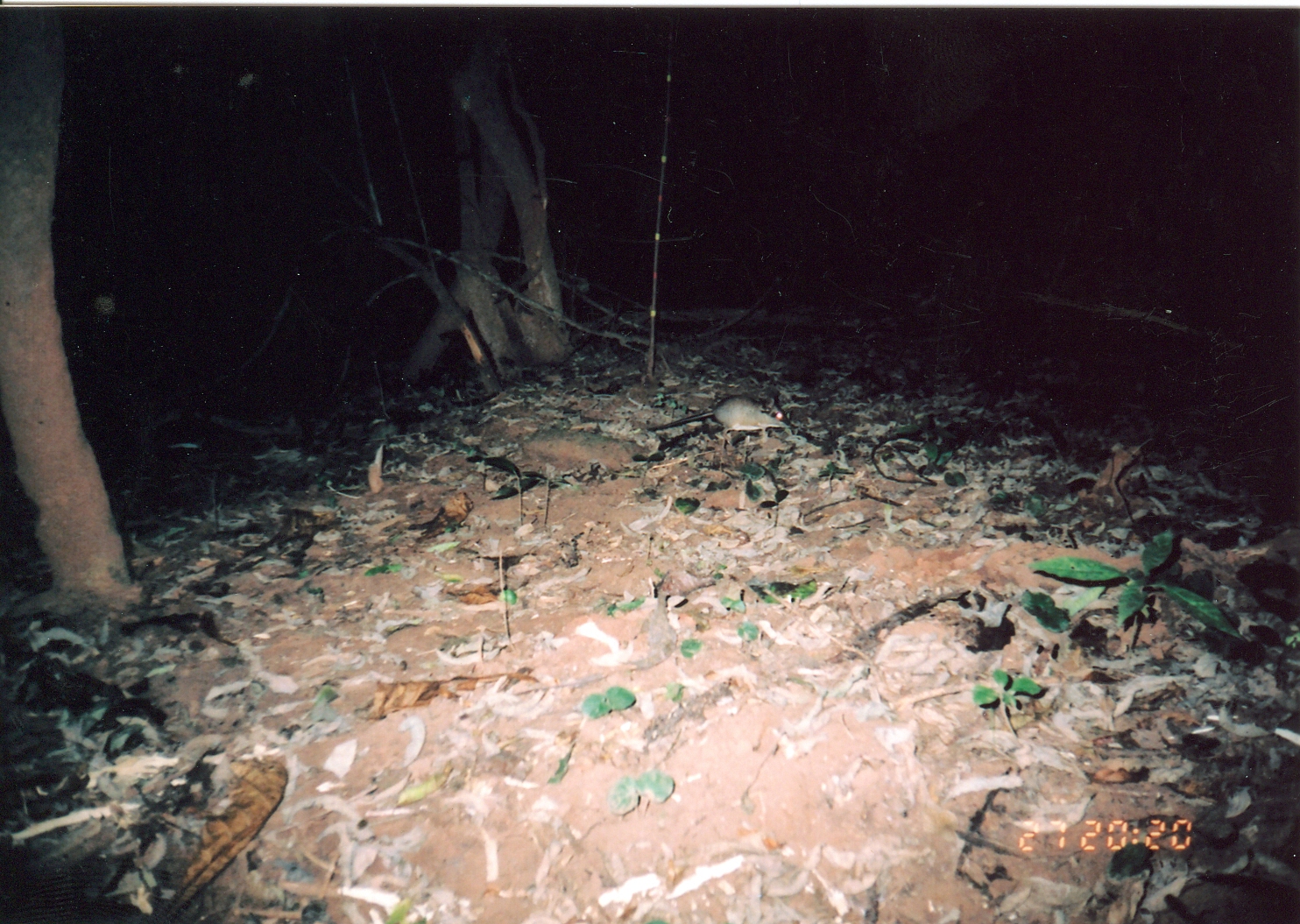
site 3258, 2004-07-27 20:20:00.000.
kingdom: Animalia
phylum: Chordata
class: Mammalia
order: Macroscelidea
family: Macroscelididae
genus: Petrodromus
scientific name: Petrodromus tetradactylus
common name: four-toed sengi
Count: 1.